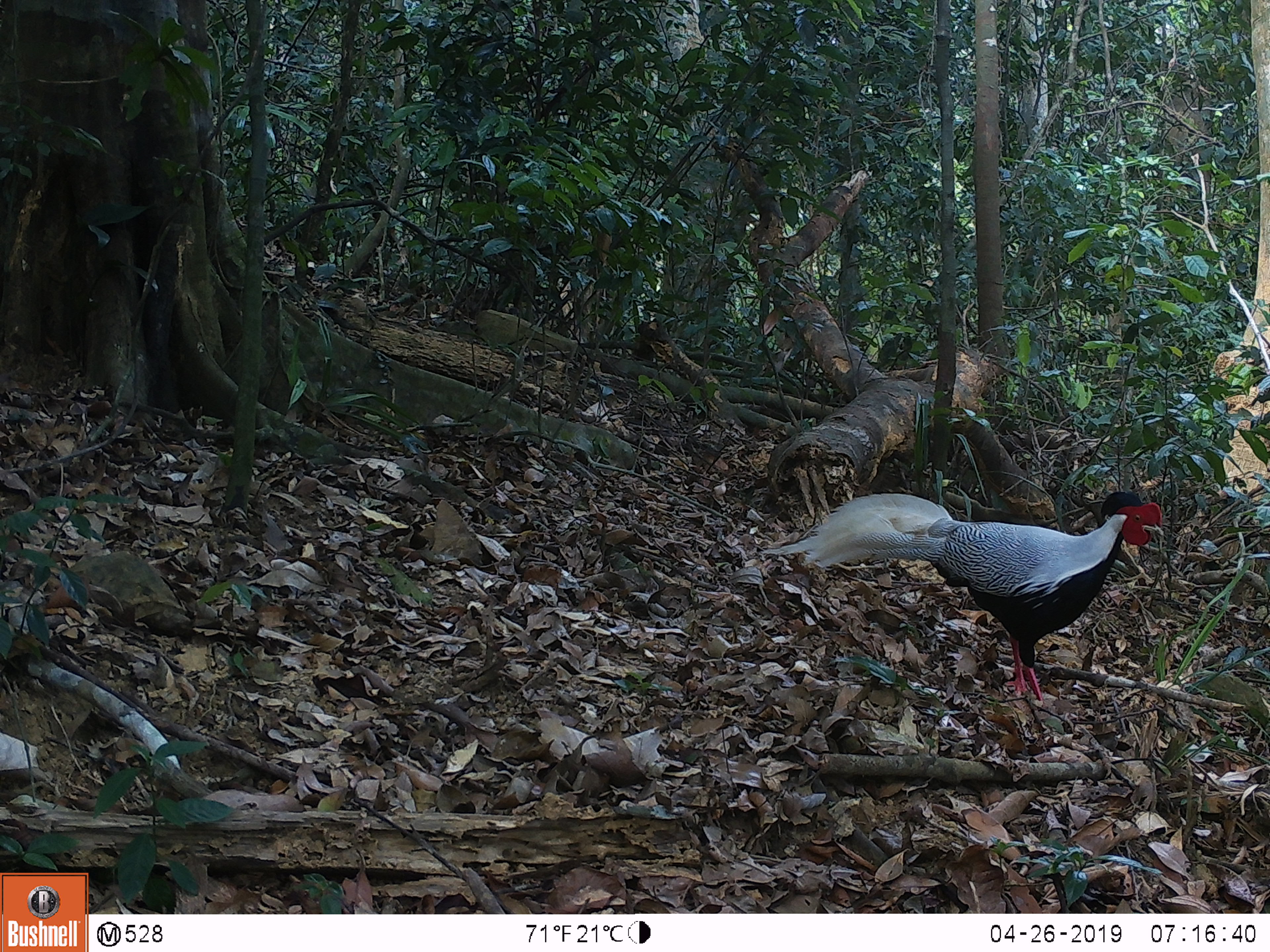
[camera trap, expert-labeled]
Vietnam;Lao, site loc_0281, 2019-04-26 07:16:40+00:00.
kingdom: Animalia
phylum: Chordata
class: Aves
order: Galliformes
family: Phasianidae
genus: Lophura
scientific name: Lophura nycthemera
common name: silver pheasant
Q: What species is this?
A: Silver pheasant (Lophura nycthemera).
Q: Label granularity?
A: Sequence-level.